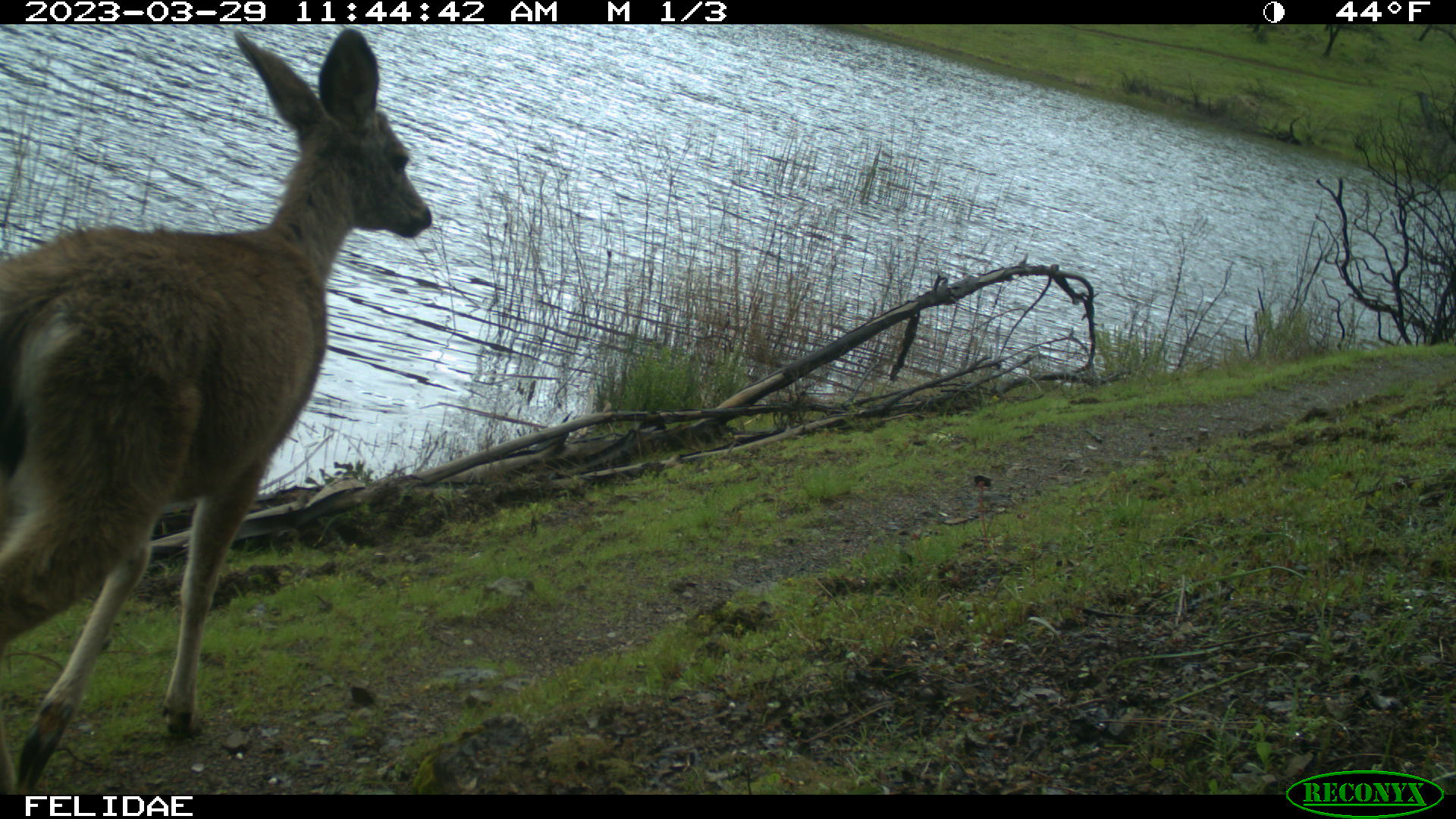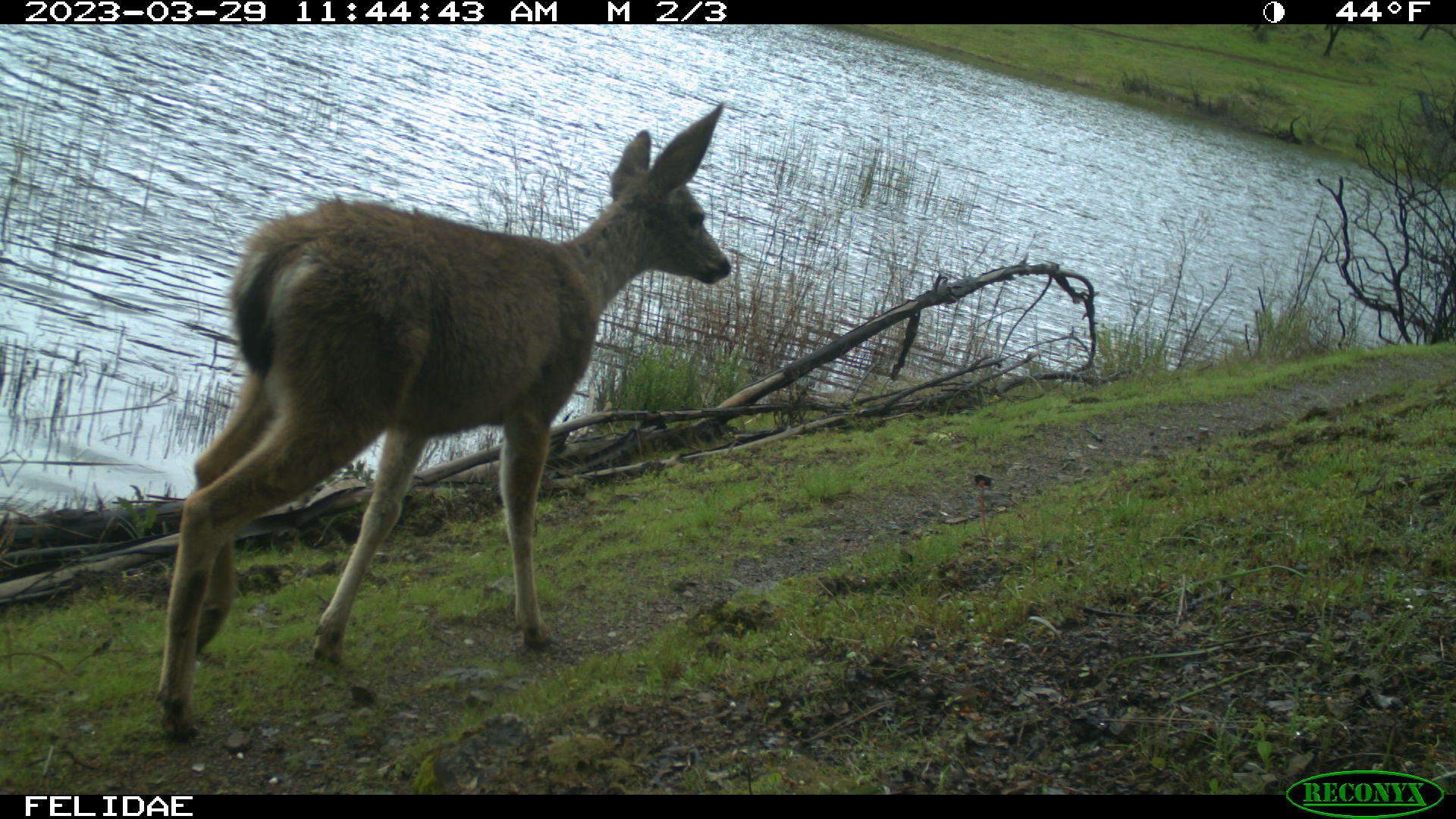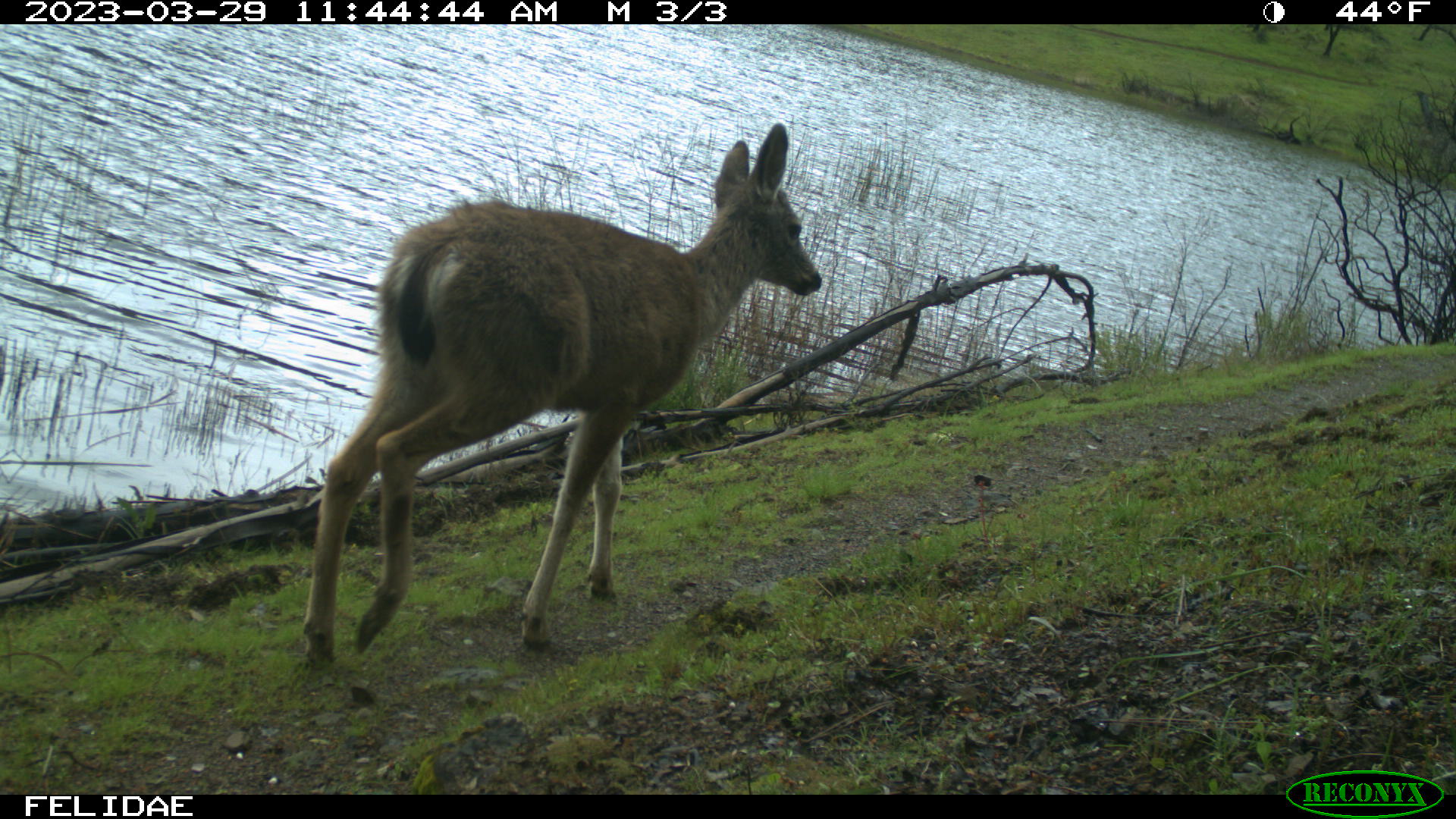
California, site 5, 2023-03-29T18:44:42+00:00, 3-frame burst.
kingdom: Animalia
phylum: Chordata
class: Mammalia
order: Artiodactyla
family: Cervidae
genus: Odocoileus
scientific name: Odocoileus hemionus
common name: mule deer